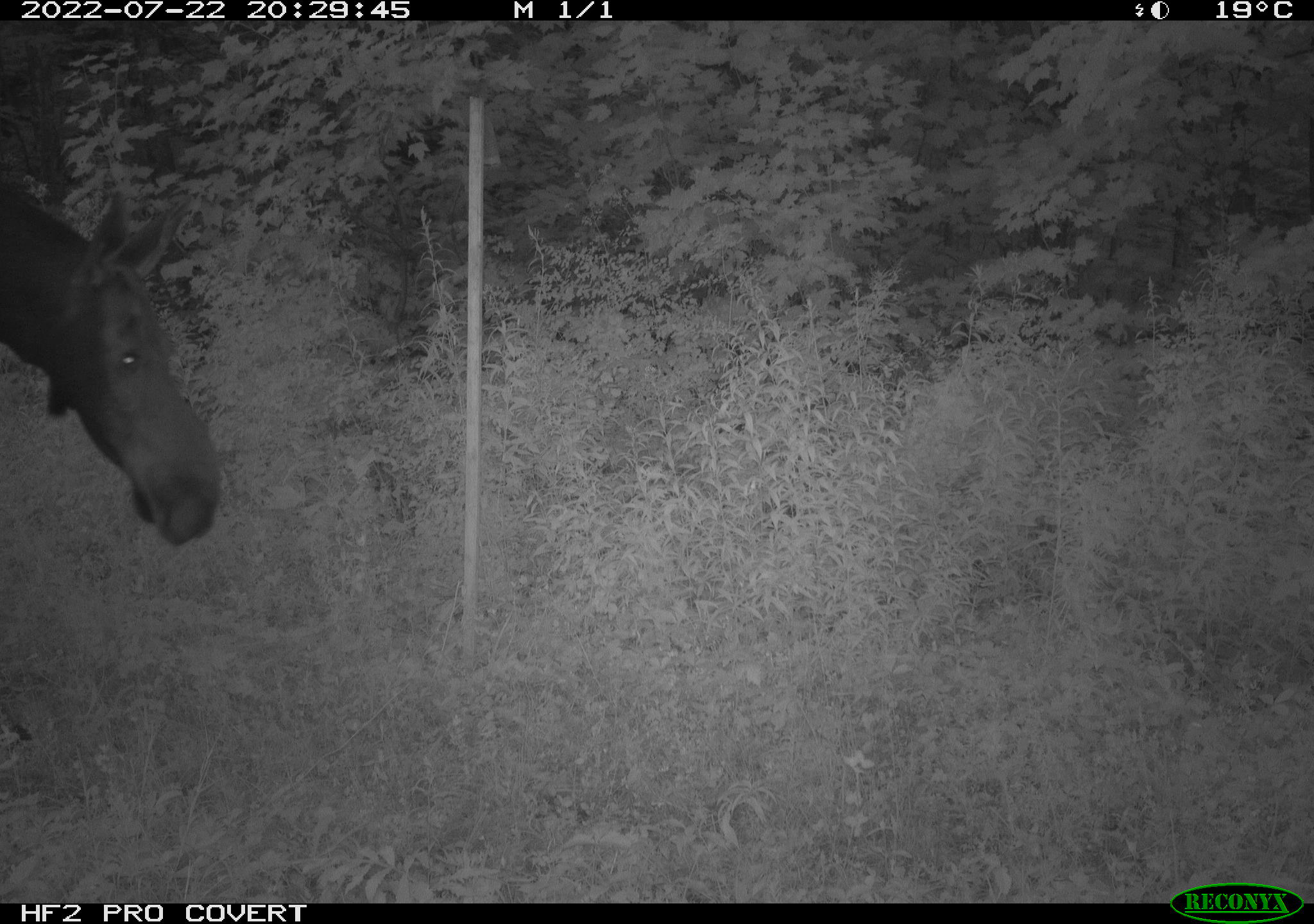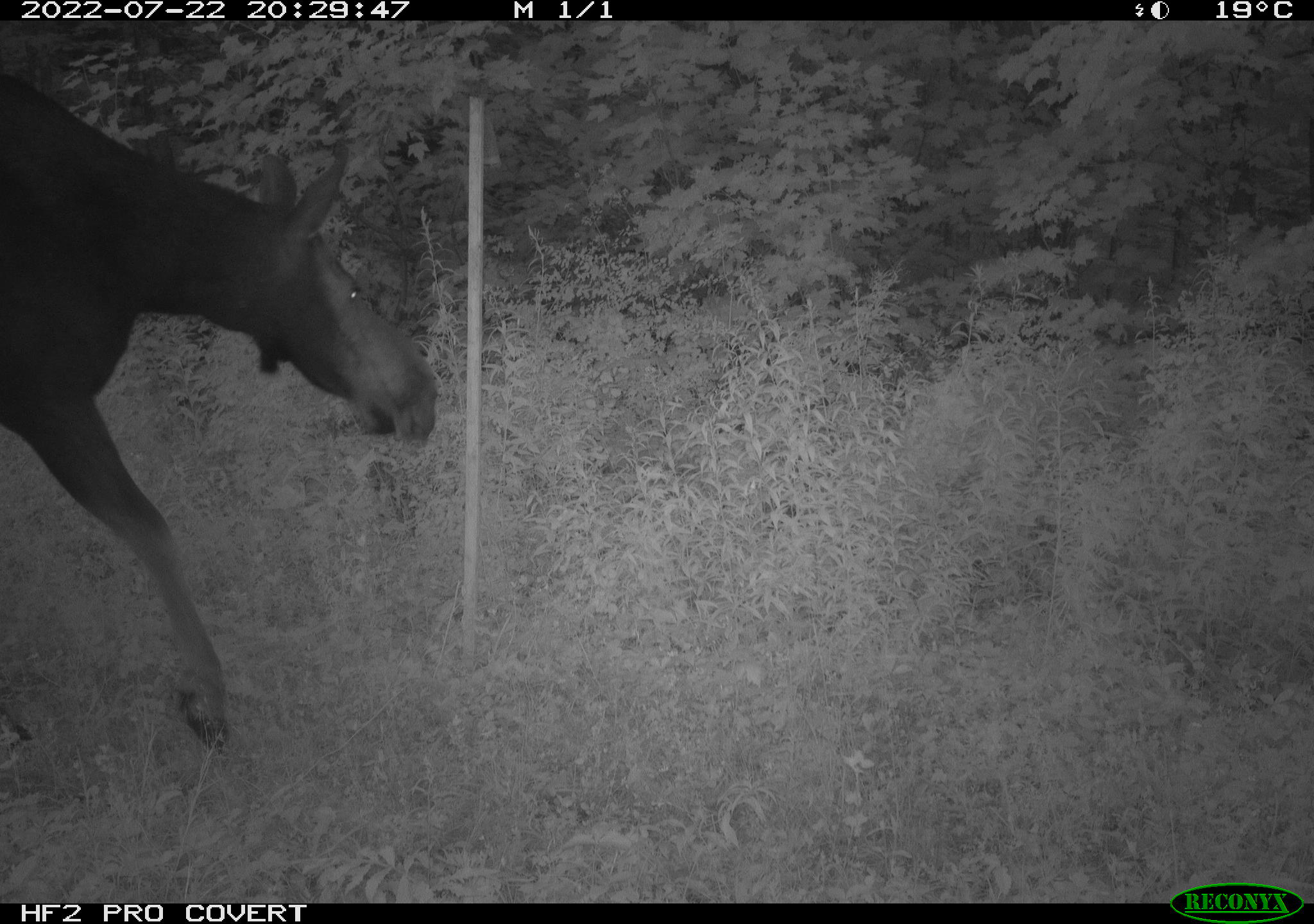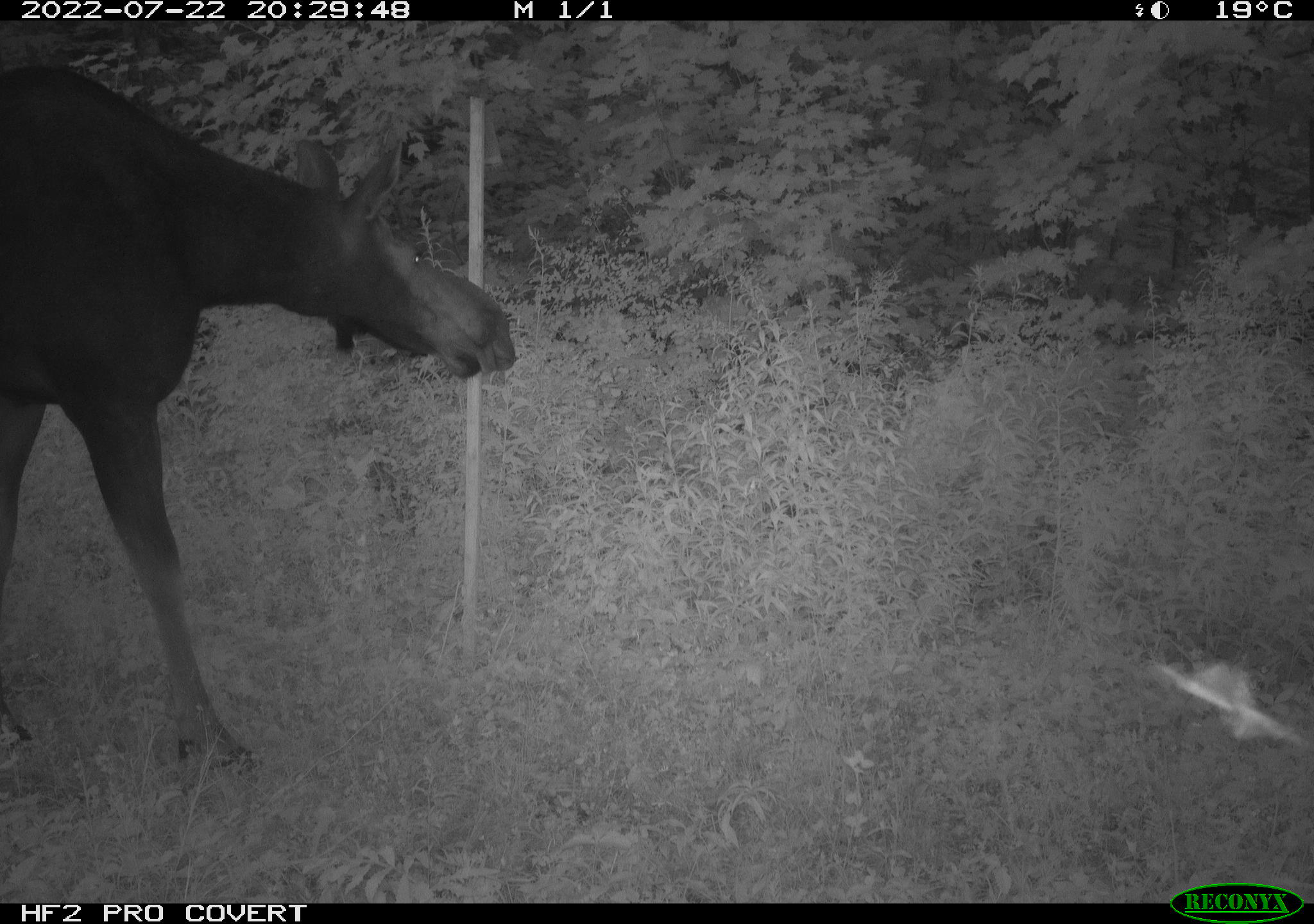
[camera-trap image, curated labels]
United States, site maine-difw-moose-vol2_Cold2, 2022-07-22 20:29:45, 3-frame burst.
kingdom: Animalia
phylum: Chordata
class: Mammalia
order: Artiodactyla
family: Cervidae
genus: Alces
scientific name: Alces alces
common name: moose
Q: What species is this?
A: Moose (Alces alces).